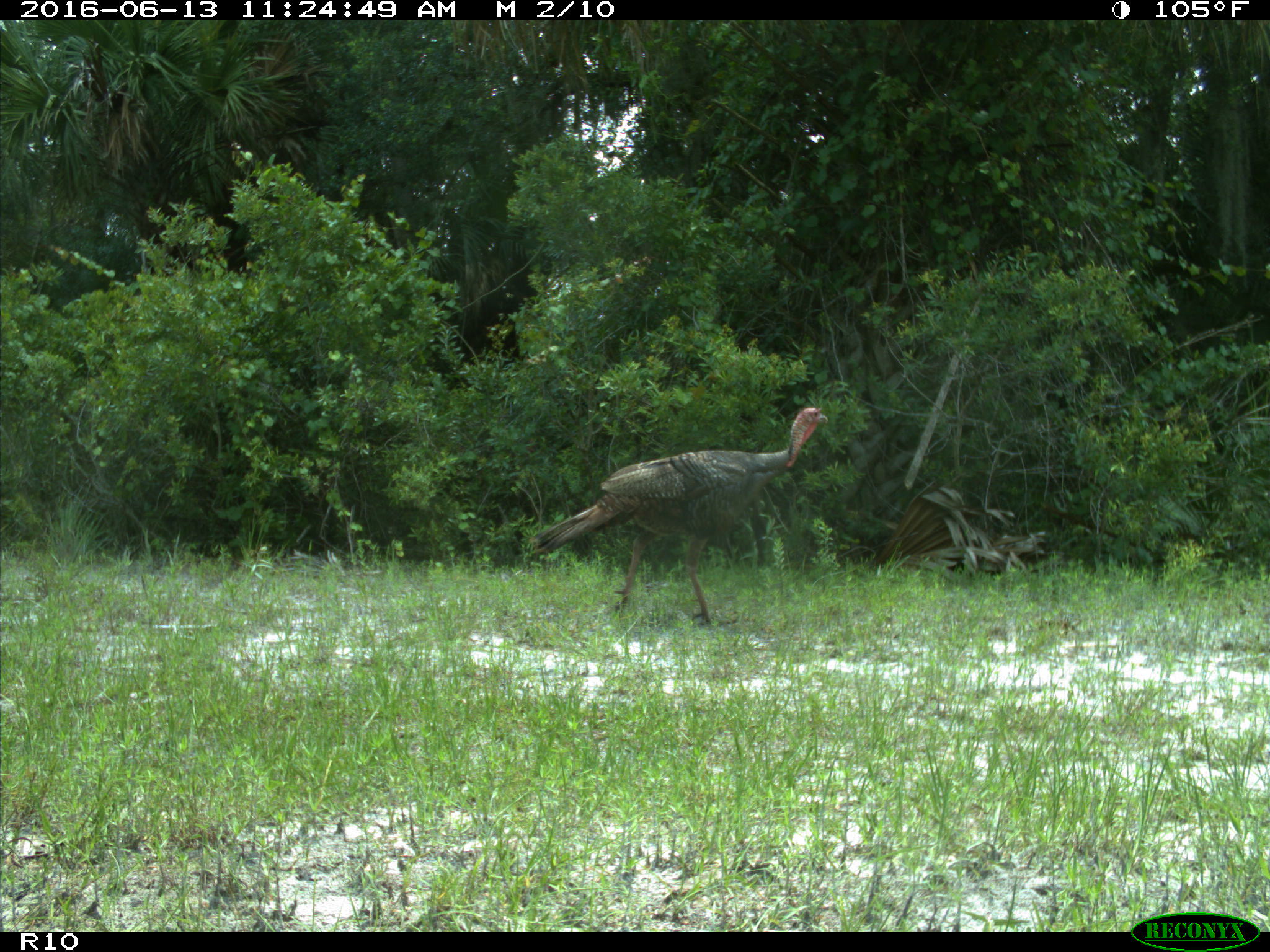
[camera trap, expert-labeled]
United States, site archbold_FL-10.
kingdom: Animalia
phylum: Chordata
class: Aves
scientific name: Aves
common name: birds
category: unidentified bird